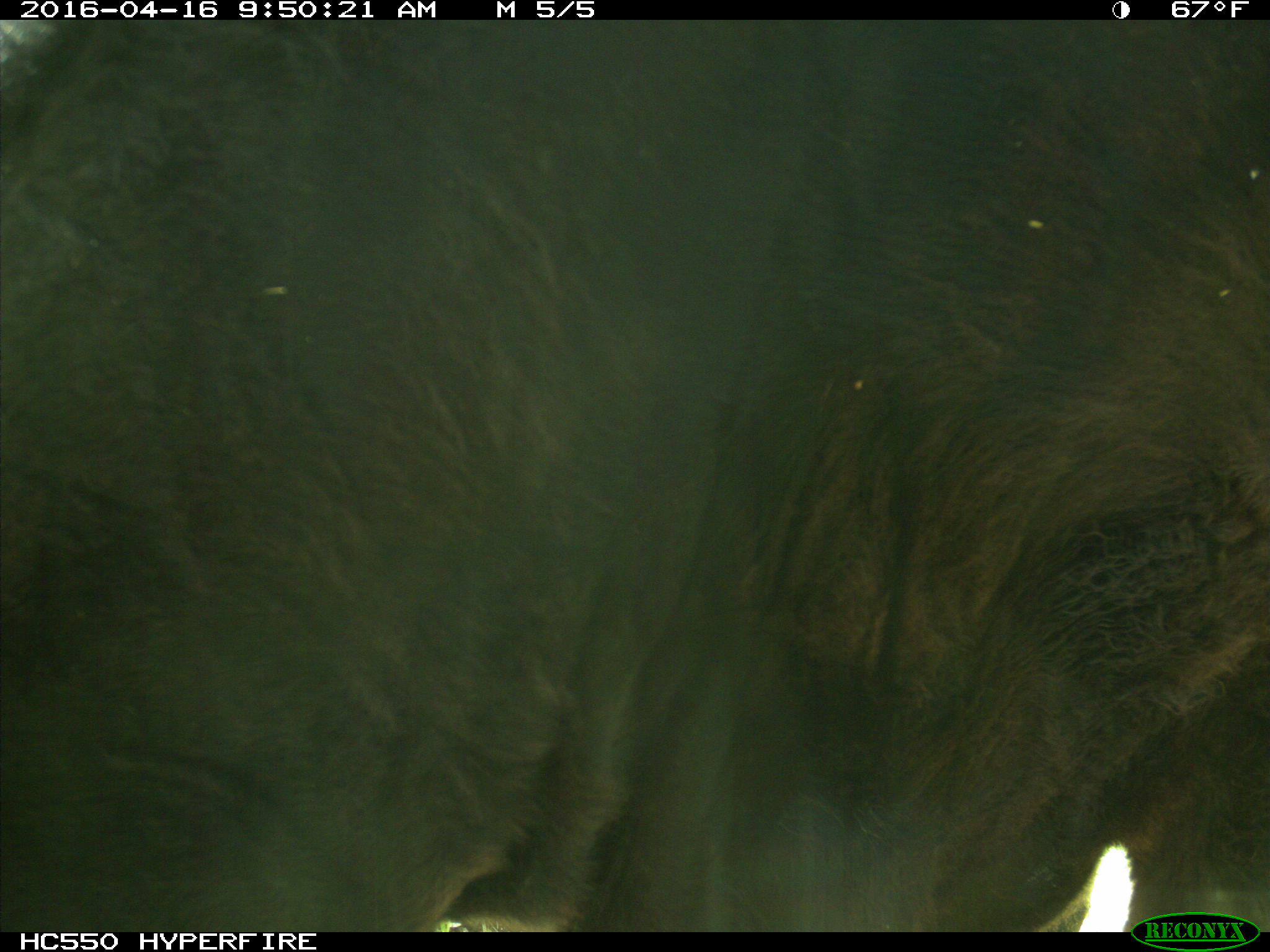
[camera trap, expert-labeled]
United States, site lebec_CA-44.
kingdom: Animalia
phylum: Chordata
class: Mammalia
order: Artiodactyla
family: Bovidae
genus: Bos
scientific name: Bos taurus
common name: domestic cow